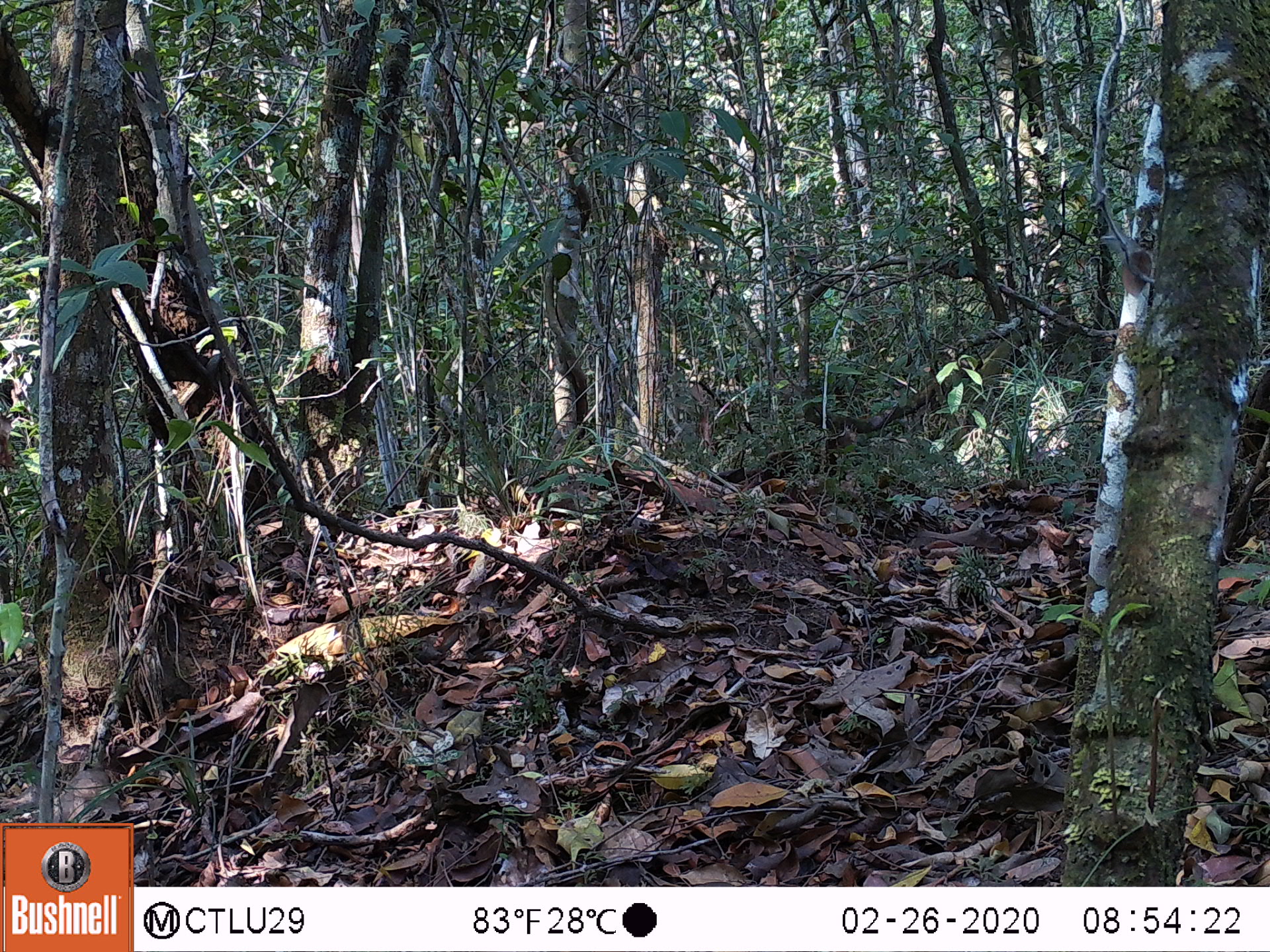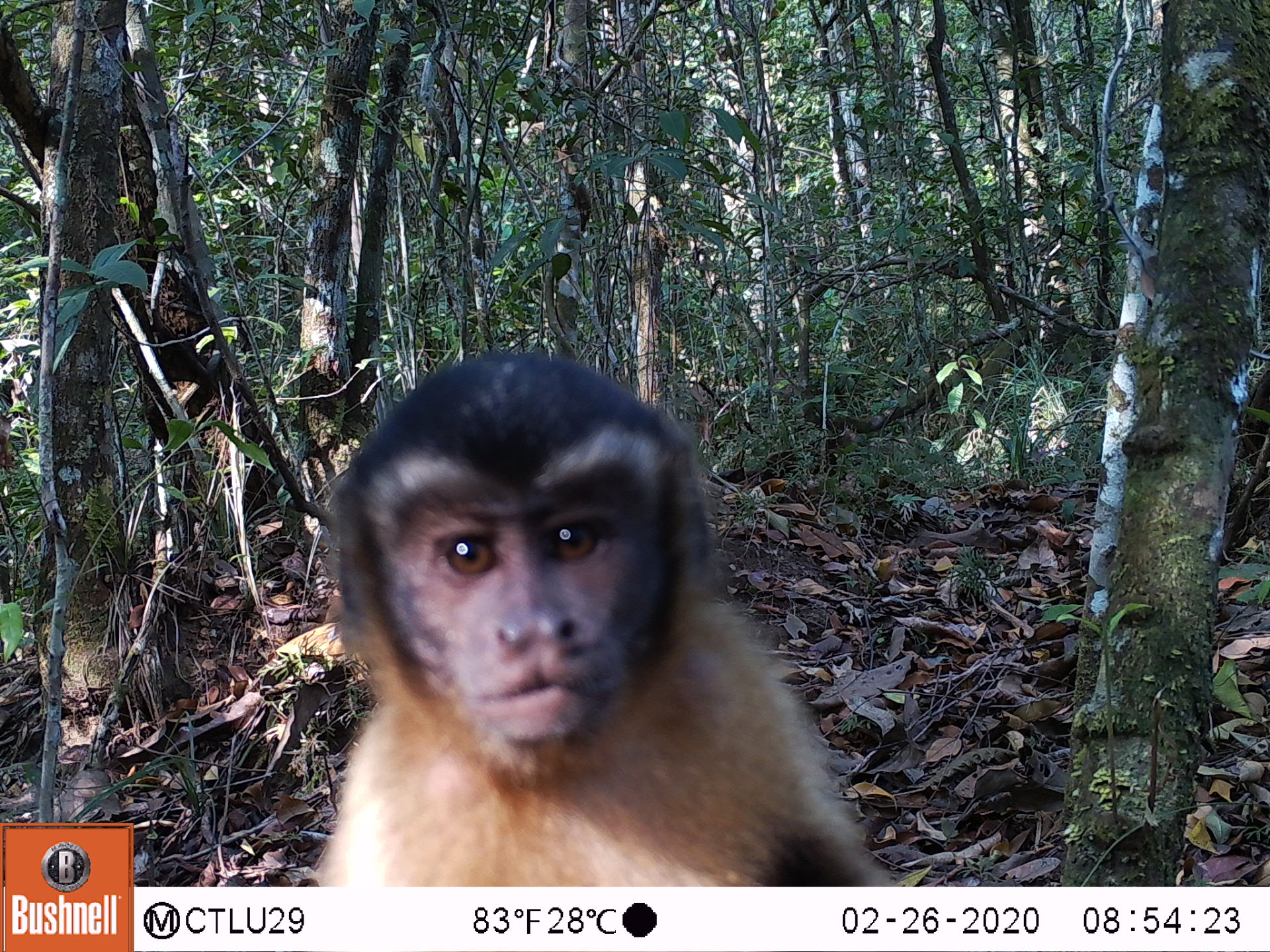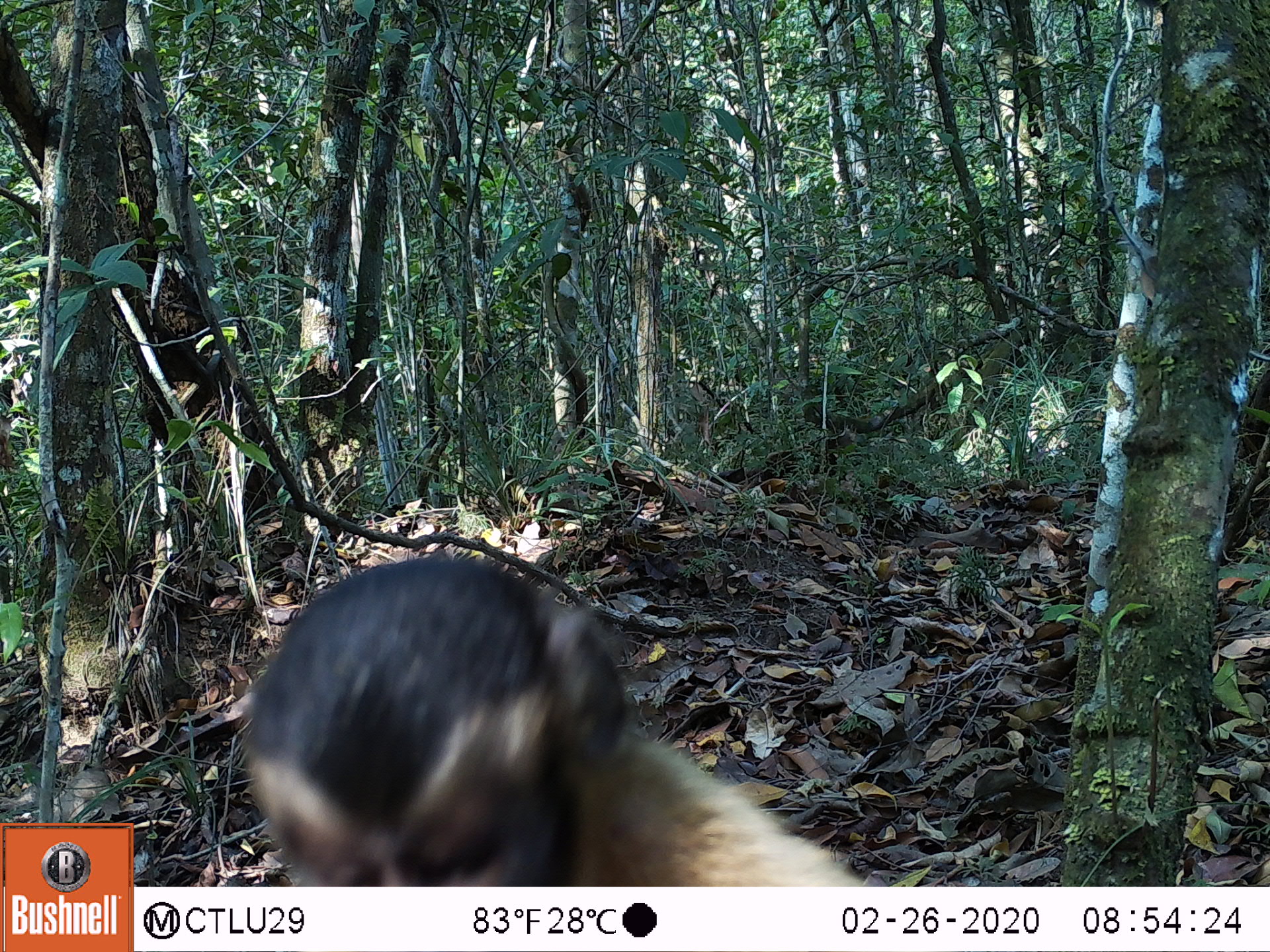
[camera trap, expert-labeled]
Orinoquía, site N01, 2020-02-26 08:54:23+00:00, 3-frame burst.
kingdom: Animalia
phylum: Chordata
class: Mammalia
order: Primates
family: Cebidae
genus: Sapajus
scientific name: Sapajus apella margaritae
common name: margarita island capuchin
Margarita island capuchin (Sapajus apella margaritae).